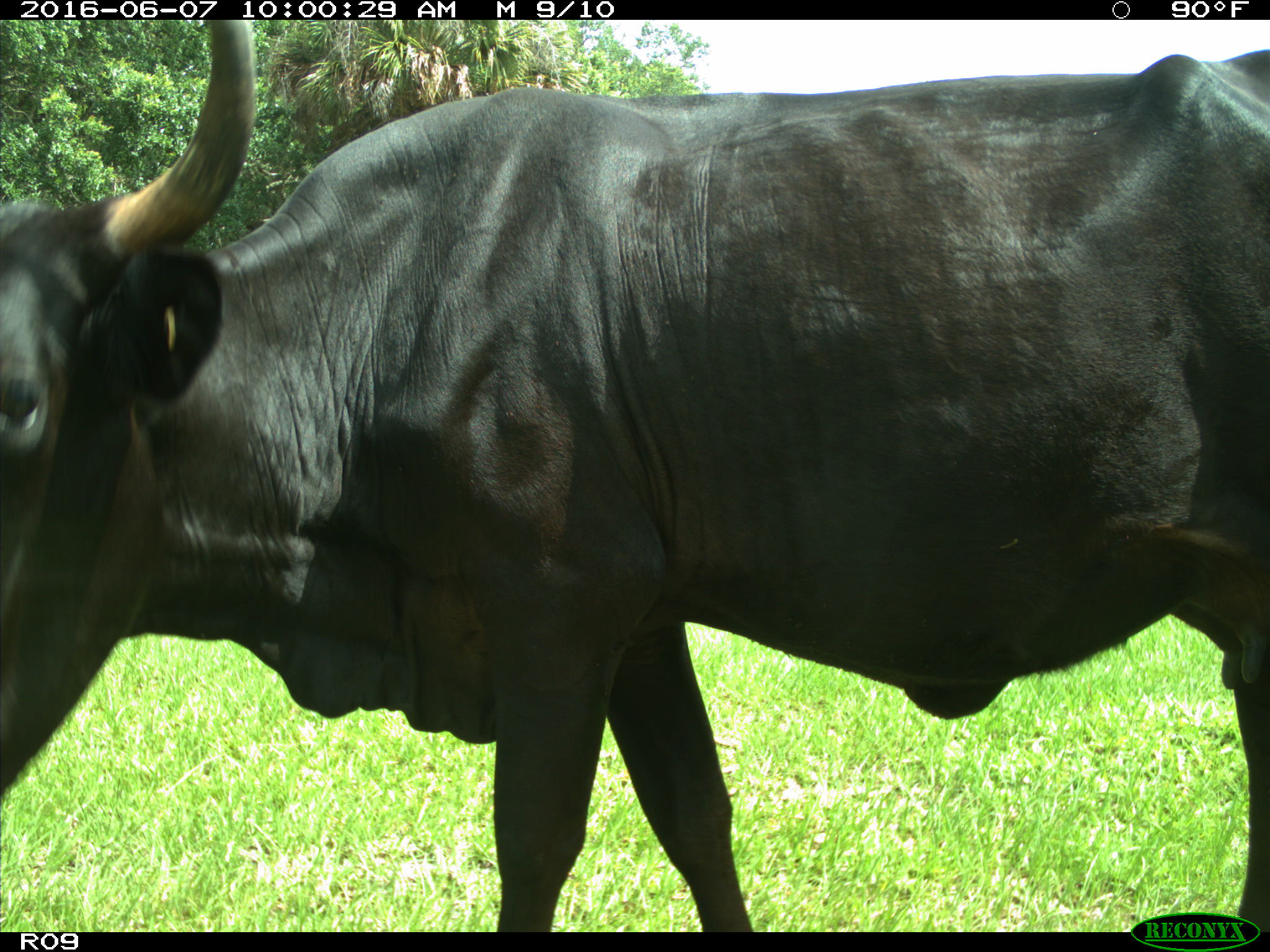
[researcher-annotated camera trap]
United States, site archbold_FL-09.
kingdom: Animalia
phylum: Chordata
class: Mammalia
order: Artiodactyla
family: Bovidae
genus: Bos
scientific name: Bos taurus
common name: domestic cow